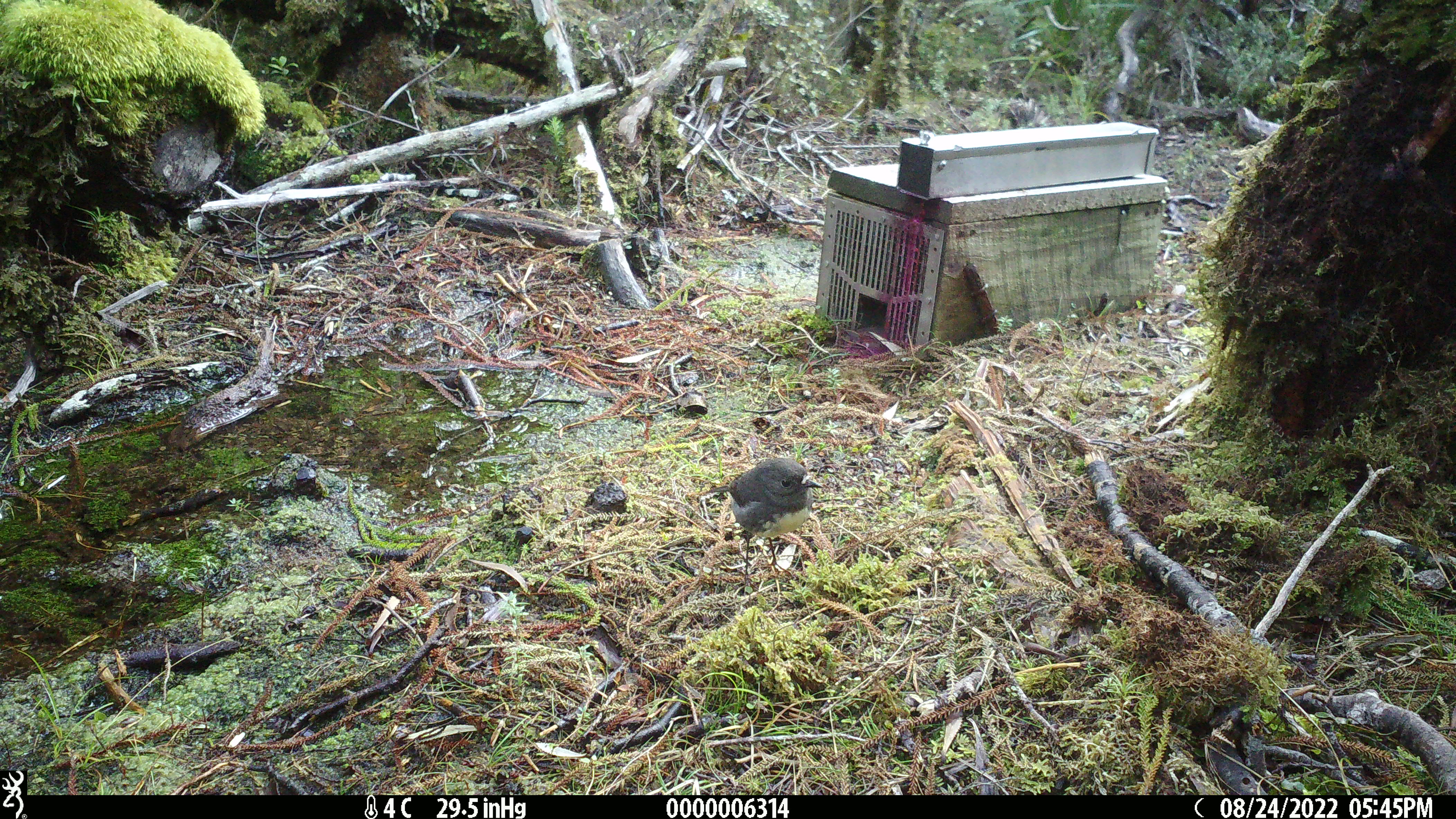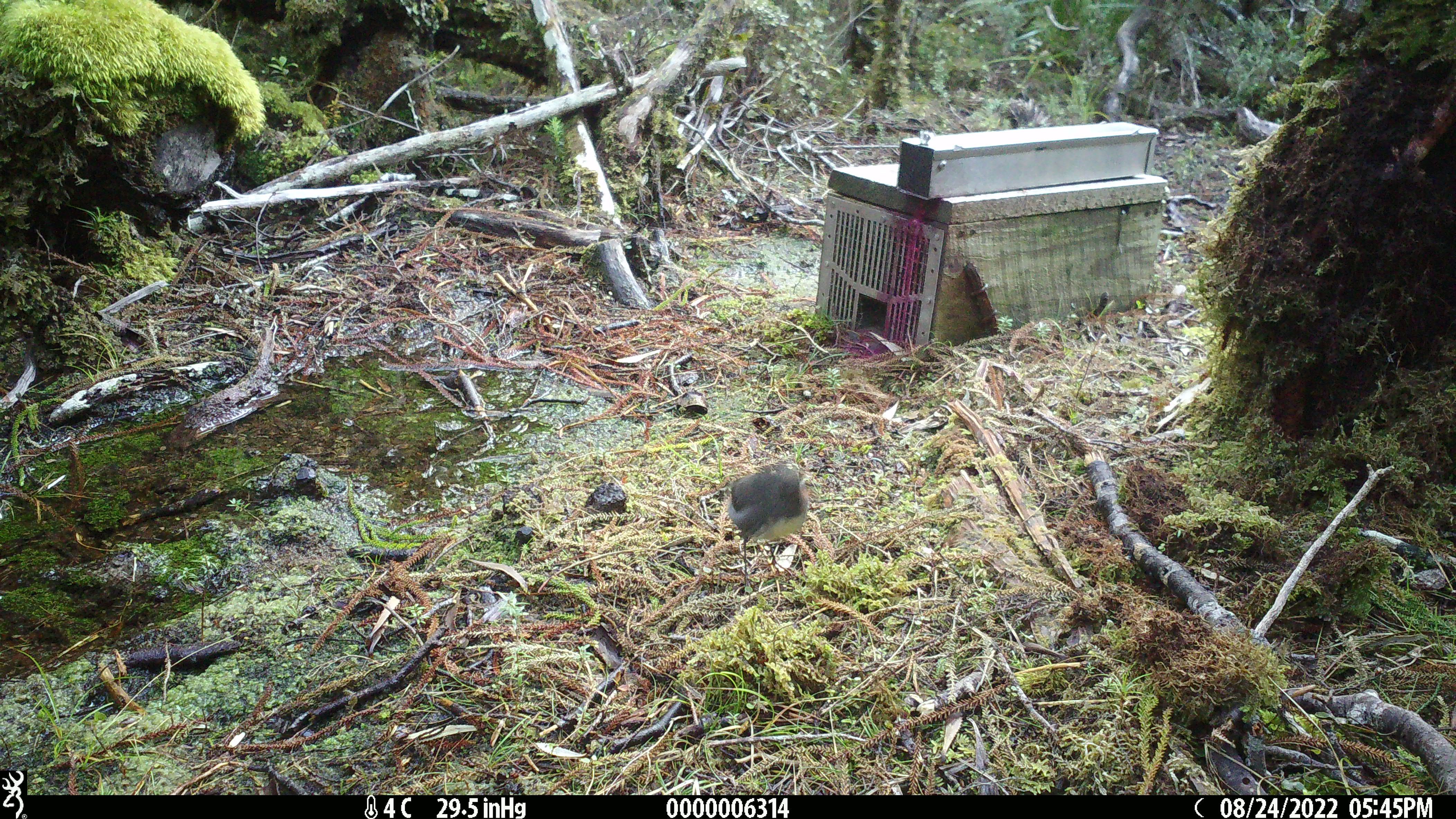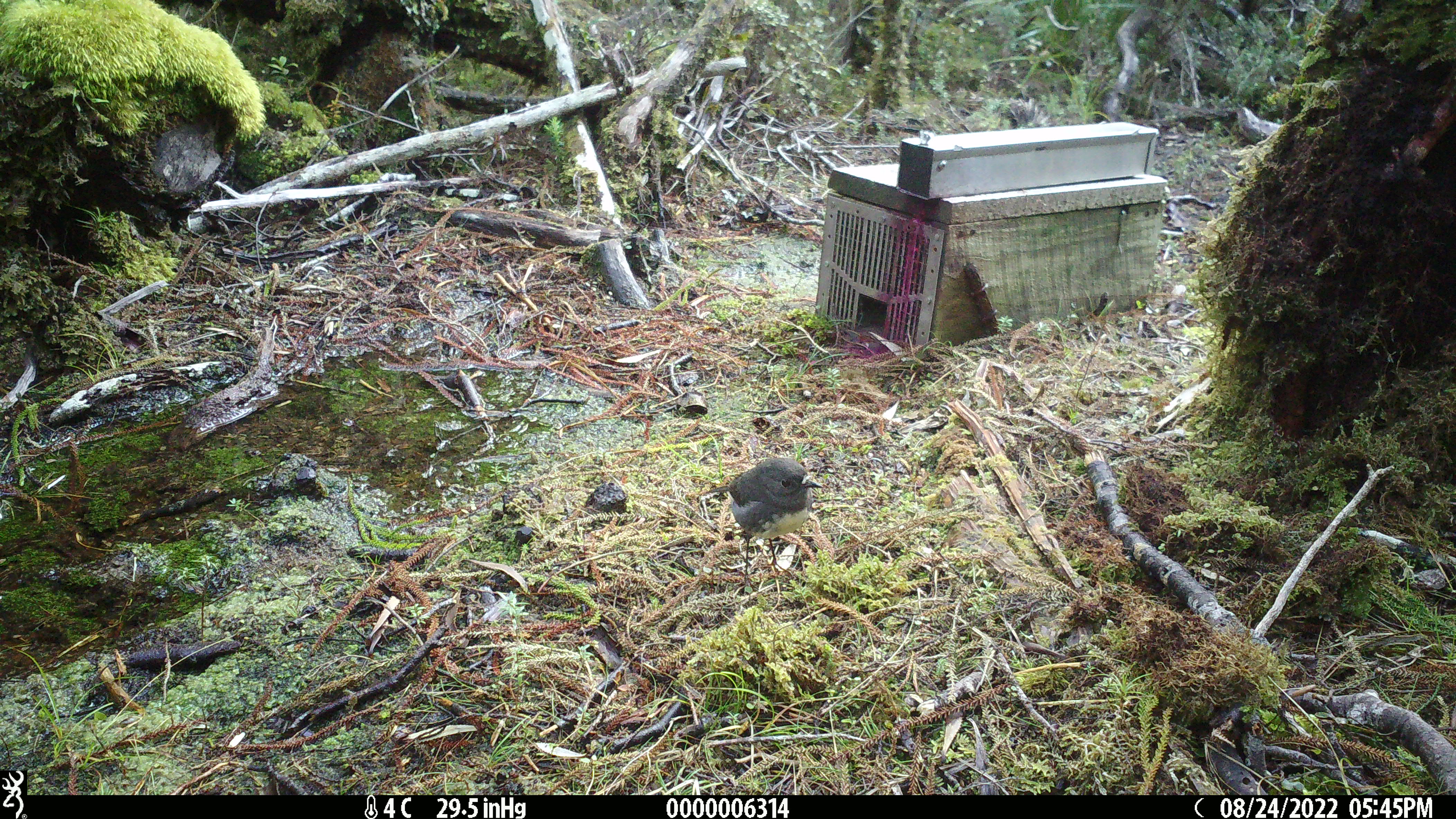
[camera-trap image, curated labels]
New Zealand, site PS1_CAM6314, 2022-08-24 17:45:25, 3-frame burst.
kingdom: Animalia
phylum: Chordata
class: Aves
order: Passeriformes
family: Petroicidae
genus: Petroica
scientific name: Petroica australis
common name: new zealand robin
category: robin